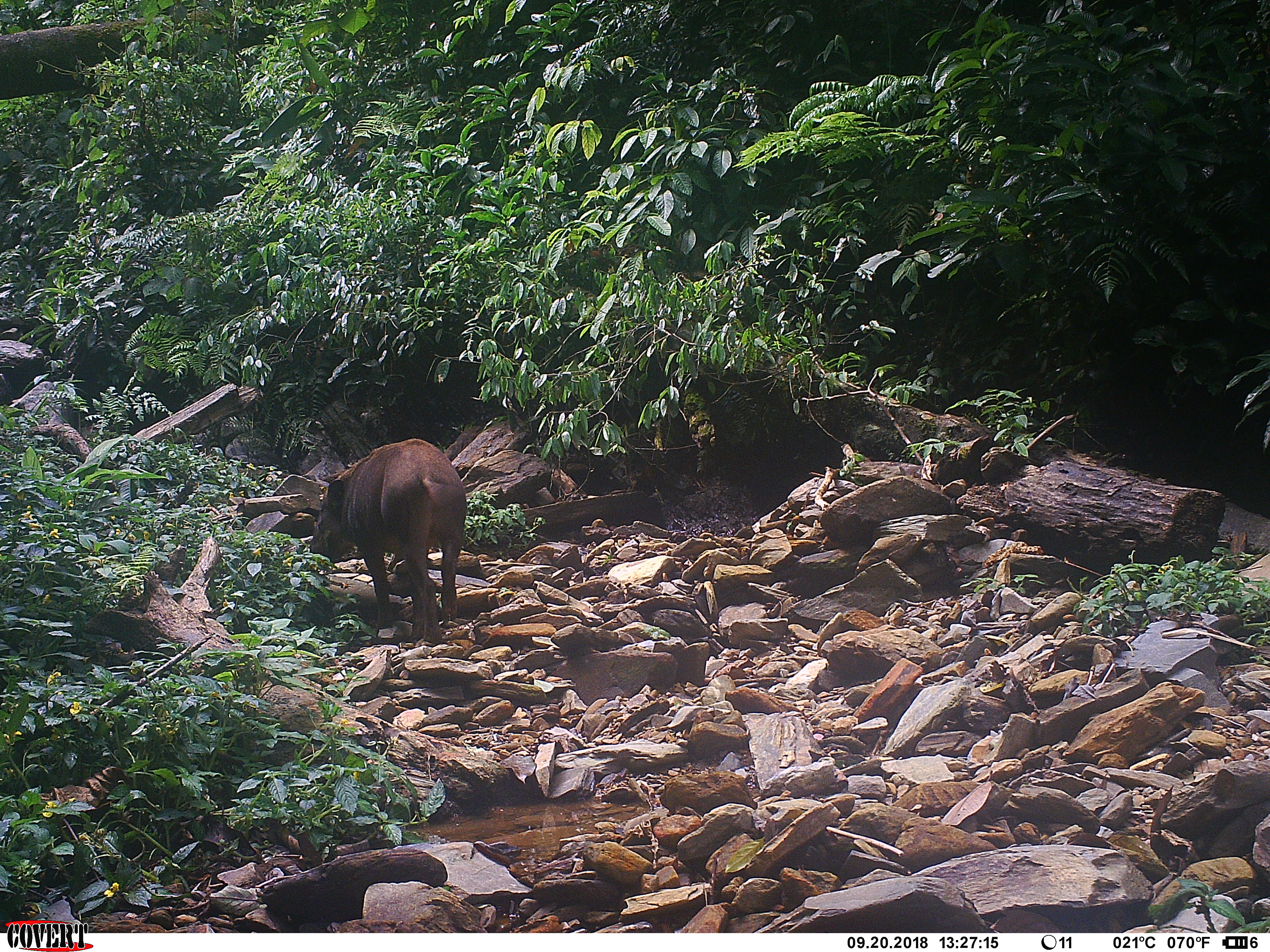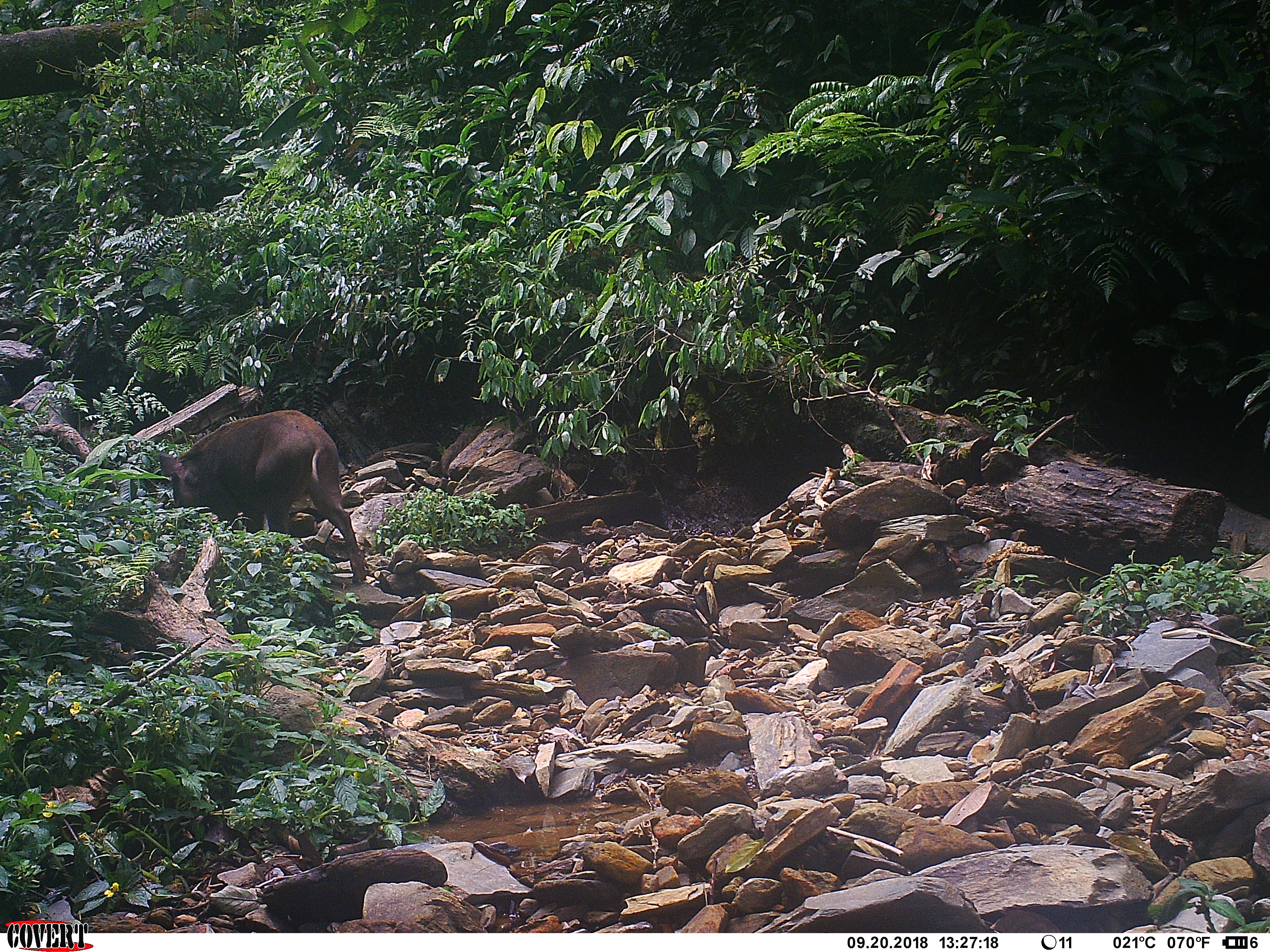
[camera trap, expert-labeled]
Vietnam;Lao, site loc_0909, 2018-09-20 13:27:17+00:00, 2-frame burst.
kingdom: Animalia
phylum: Chordata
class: Mammalia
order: Artiodactyla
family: Suidae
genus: Sus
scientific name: Sus scrofa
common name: eurasian wild pig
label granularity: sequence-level